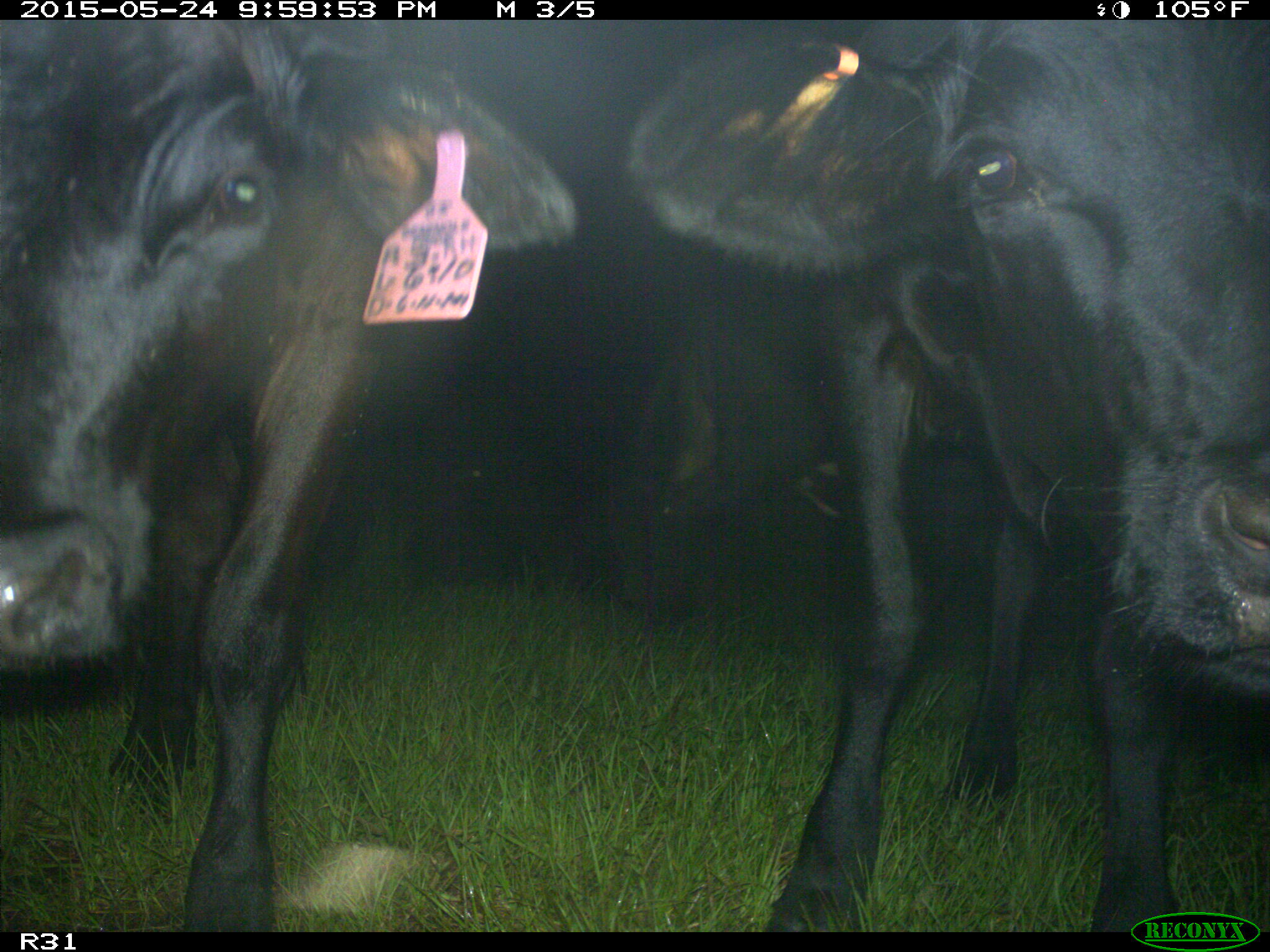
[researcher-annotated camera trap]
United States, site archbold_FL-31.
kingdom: Animalia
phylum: Chordata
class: Mammalia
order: Artiodactyla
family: Bovidae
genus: Bos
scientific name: Bos taurus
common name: domestic cow